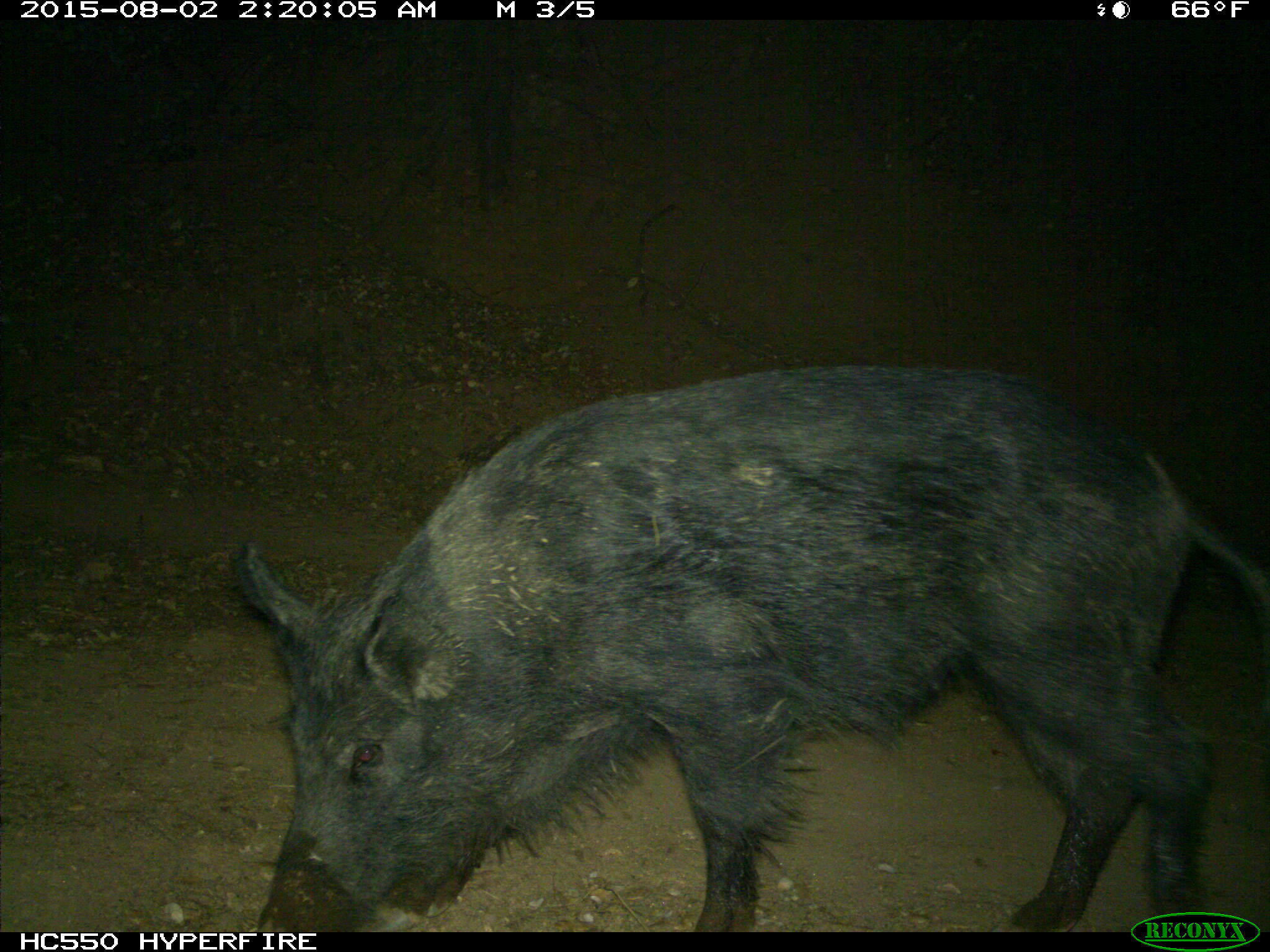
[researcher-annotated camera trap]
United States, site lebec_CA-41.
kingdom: Animalia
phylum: Chordata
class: Mammalia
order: Artiodactyla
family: Suidae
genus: Sus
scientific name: Sus scrofa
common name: wild boar